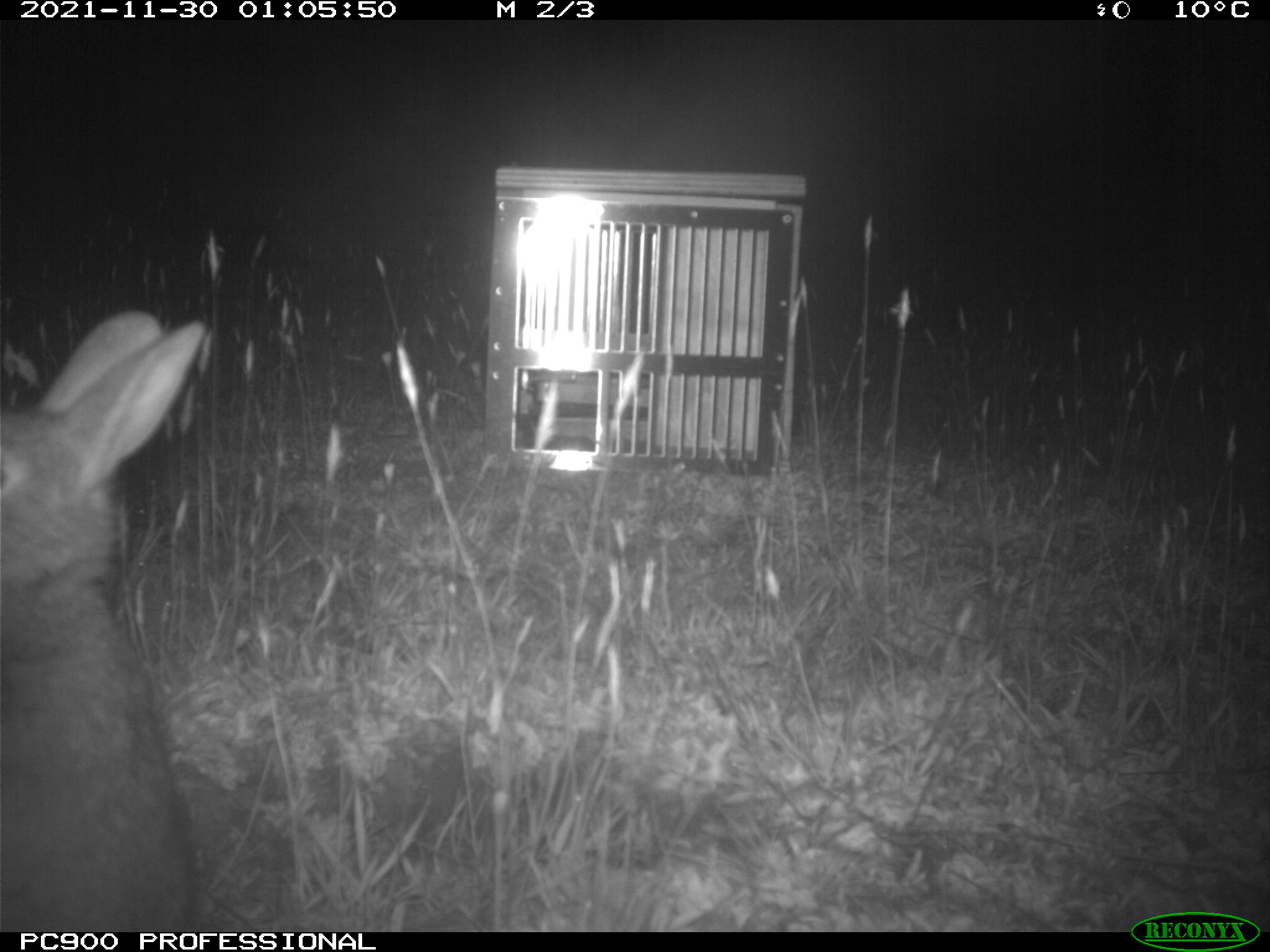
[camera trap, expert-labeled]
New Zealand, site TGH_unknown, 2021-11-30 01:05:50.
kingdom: Animalia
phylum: Chordata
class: Mammalia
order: Lagomorpha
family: Leporidae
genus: Oryctolagus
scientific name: Oryctolagus cuniculus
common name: european rabbit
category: rabbit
Rabbit (european rabbit) (Oryctolagus cuniculus).